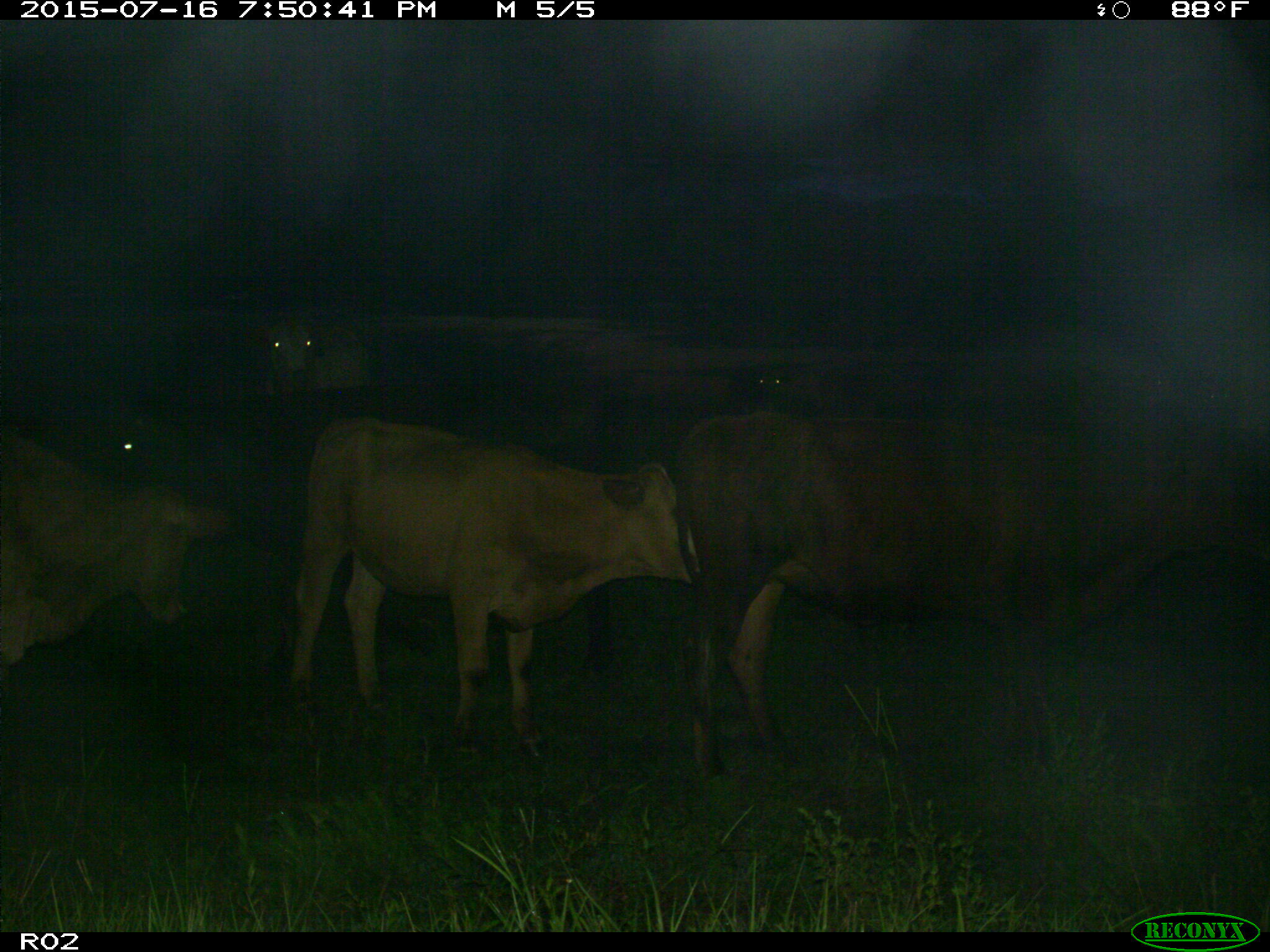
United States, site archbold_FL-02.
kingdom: Animalia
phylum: Chordata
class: Mammalia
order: Artiodactyla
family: Bovidae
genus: Bos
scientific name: Bos taurus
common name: domestic cow